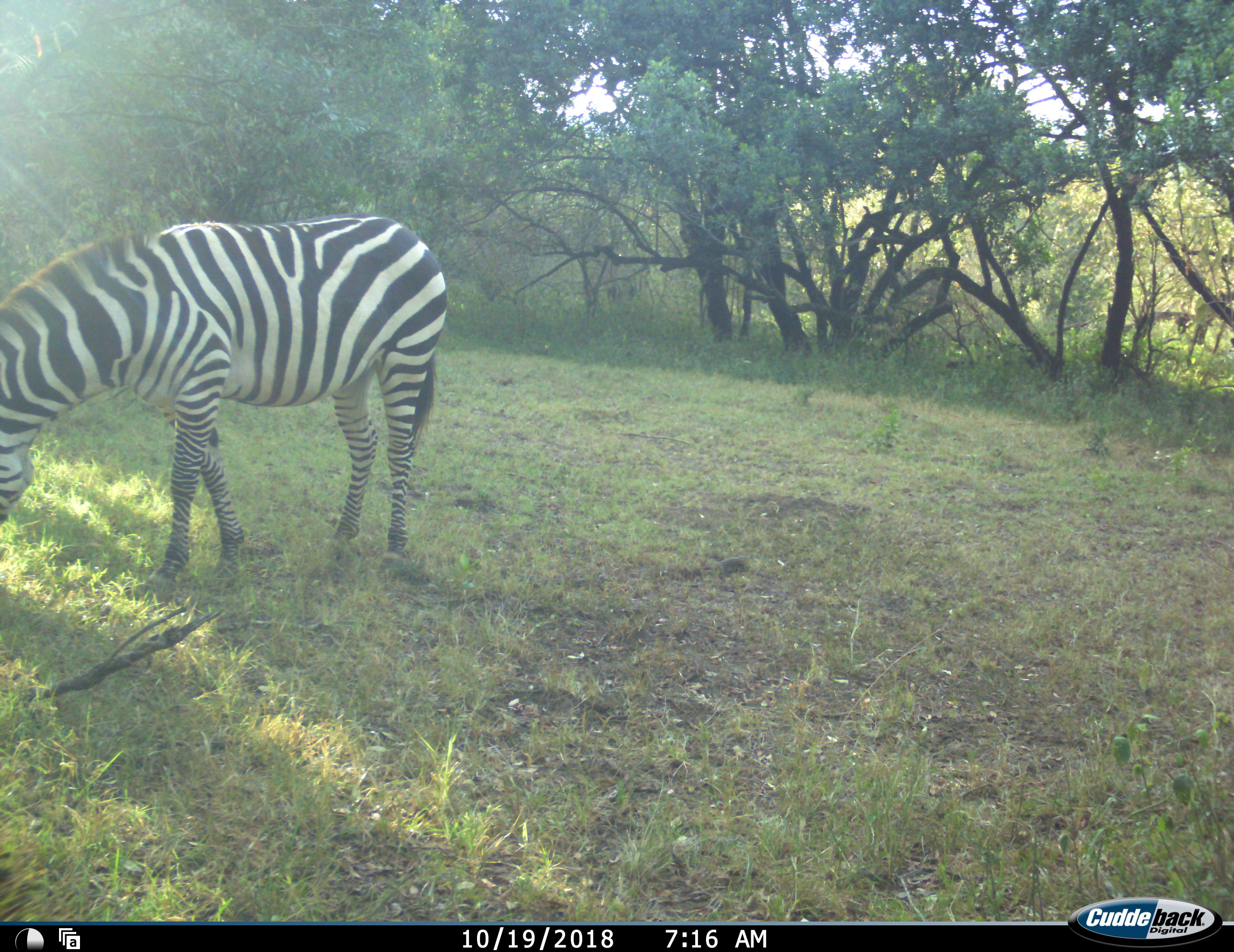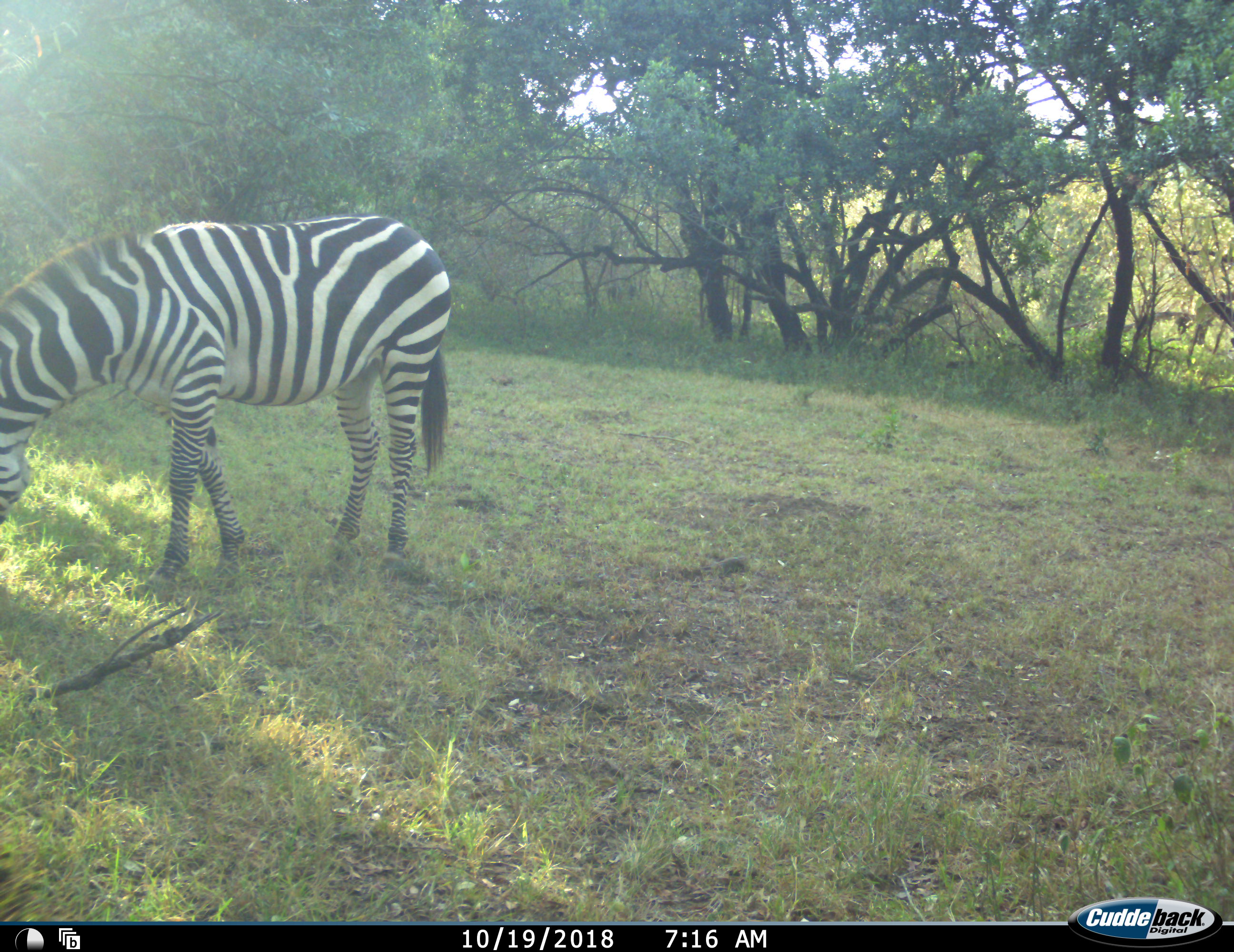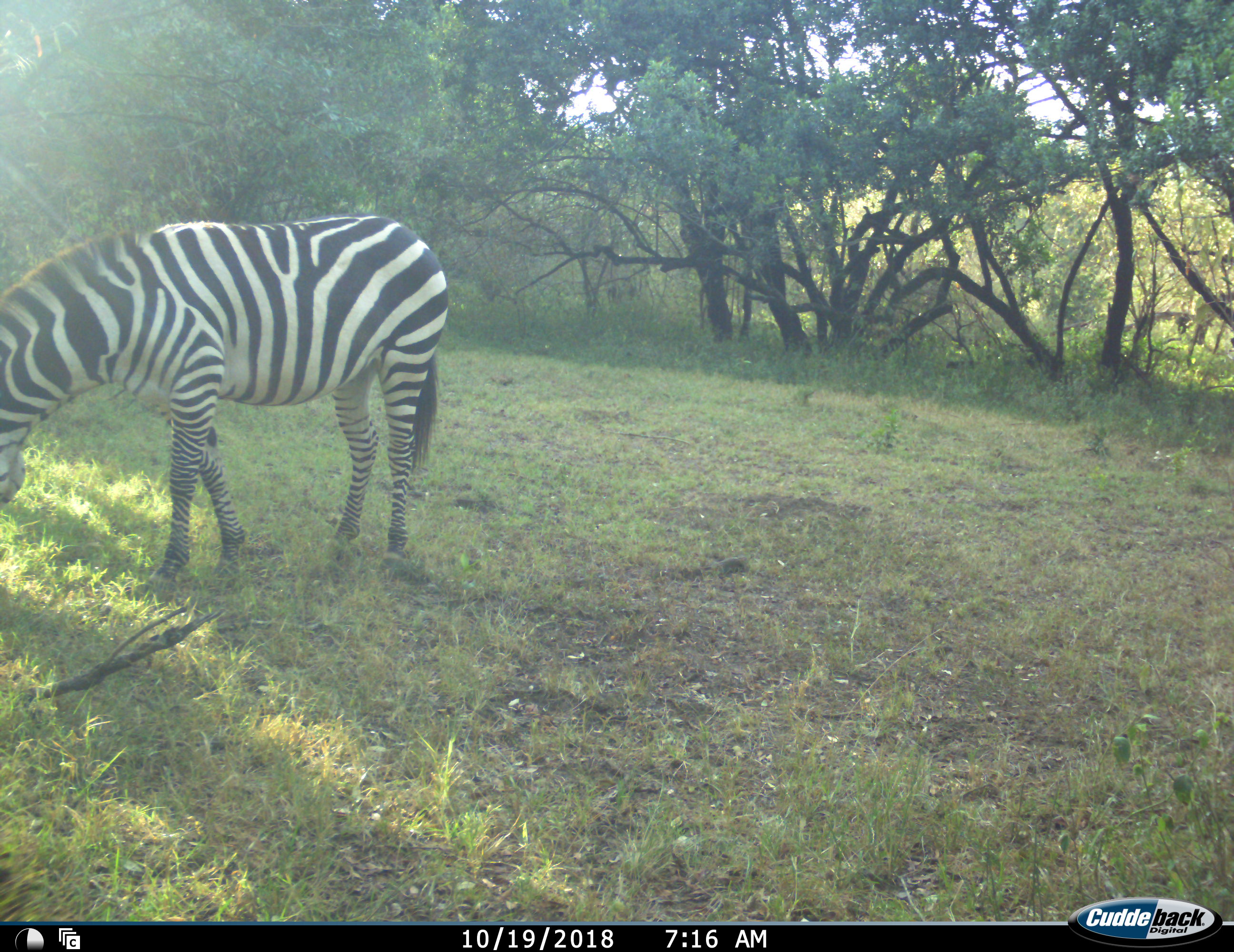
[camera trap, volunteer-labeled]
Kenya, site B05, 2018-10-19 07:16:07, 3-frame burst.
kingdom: Animalia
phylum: Chordata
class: Mammalia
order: Perissodactyla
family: Equidae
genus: Equus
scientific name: Equus quagga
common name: plains zebra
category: zebra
Zebra (plains zebra) (Equus quagga), count 1. Behavior (volunteer vote fractions): standing 30%, resting 0%, moving 0%, interacting 0%. Young present (vote fraction): 0%. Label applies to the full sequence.